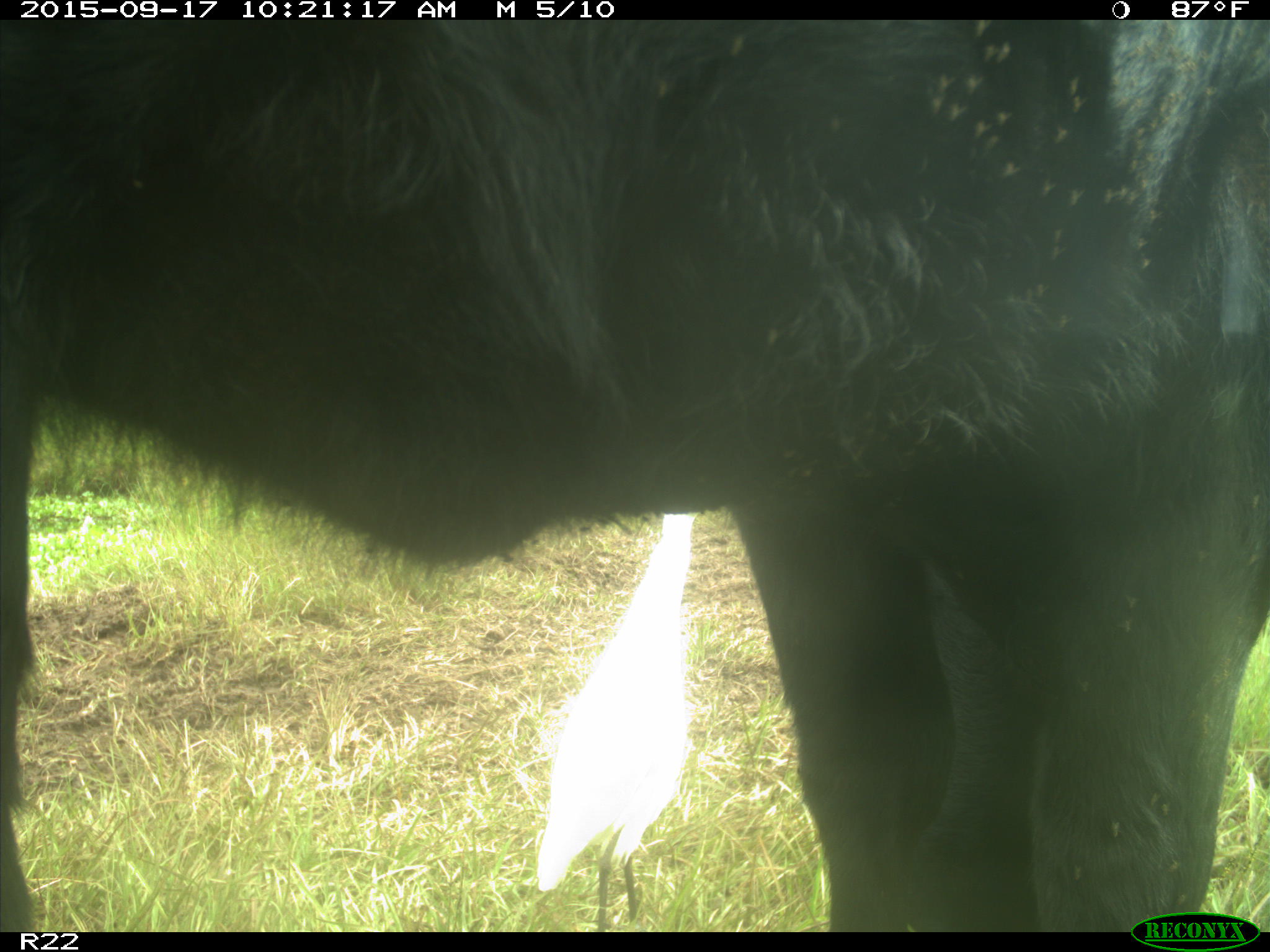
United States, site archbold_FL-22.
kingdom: Animalia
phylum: Chordata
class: Mammalia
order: Artiodactyla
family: Bovidae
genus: Bos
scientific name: Bos taurus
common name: domestic cow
Bos taurus (domestic cow).